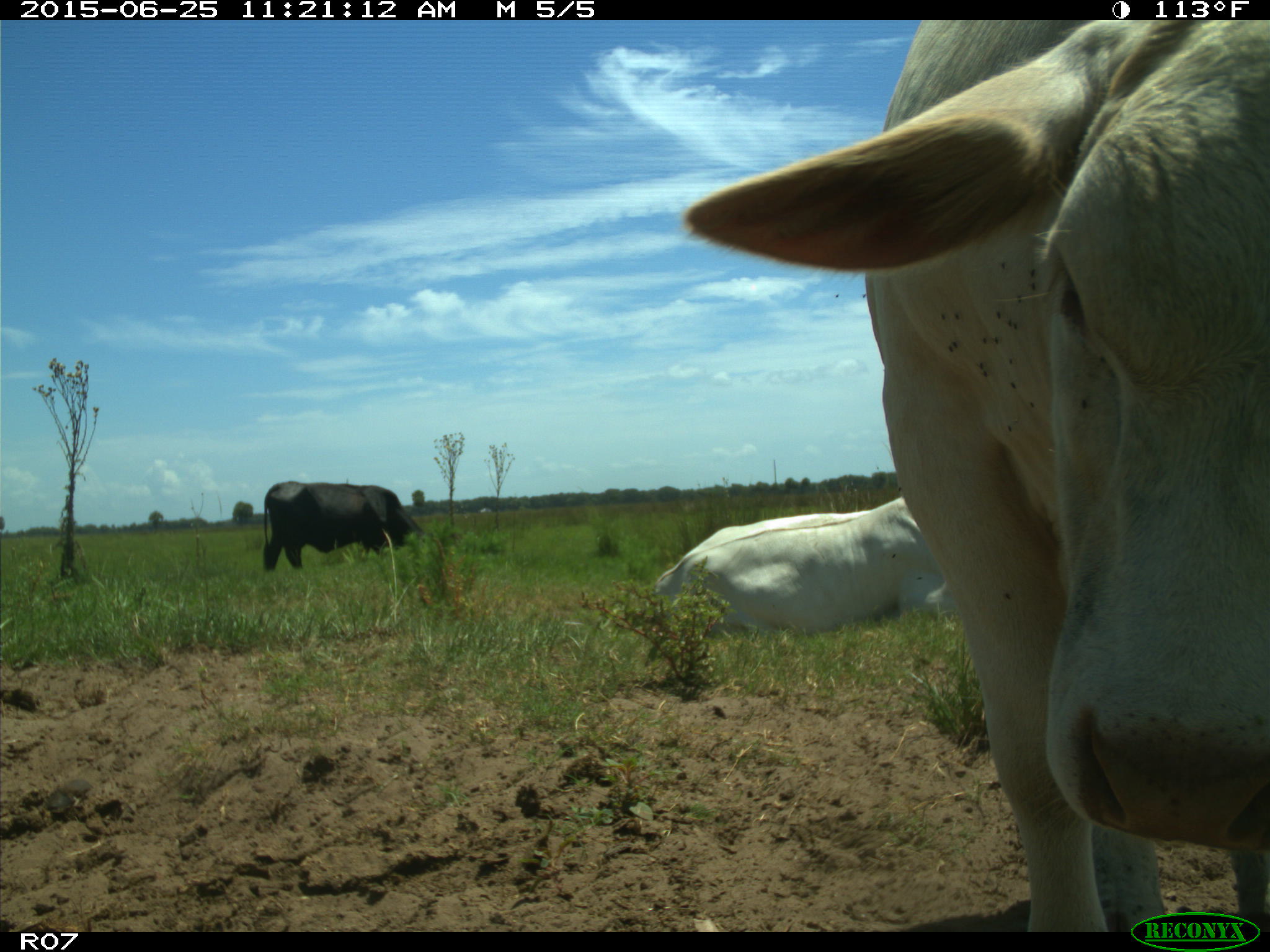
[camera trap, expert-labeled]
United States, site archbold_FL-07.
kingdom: Animalia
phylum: Chordata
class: Mammalia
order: Artiodactyla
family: Bovidae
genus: Bos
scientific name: Bos taurus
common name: domestic cow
Bos taurus (domestic cow).